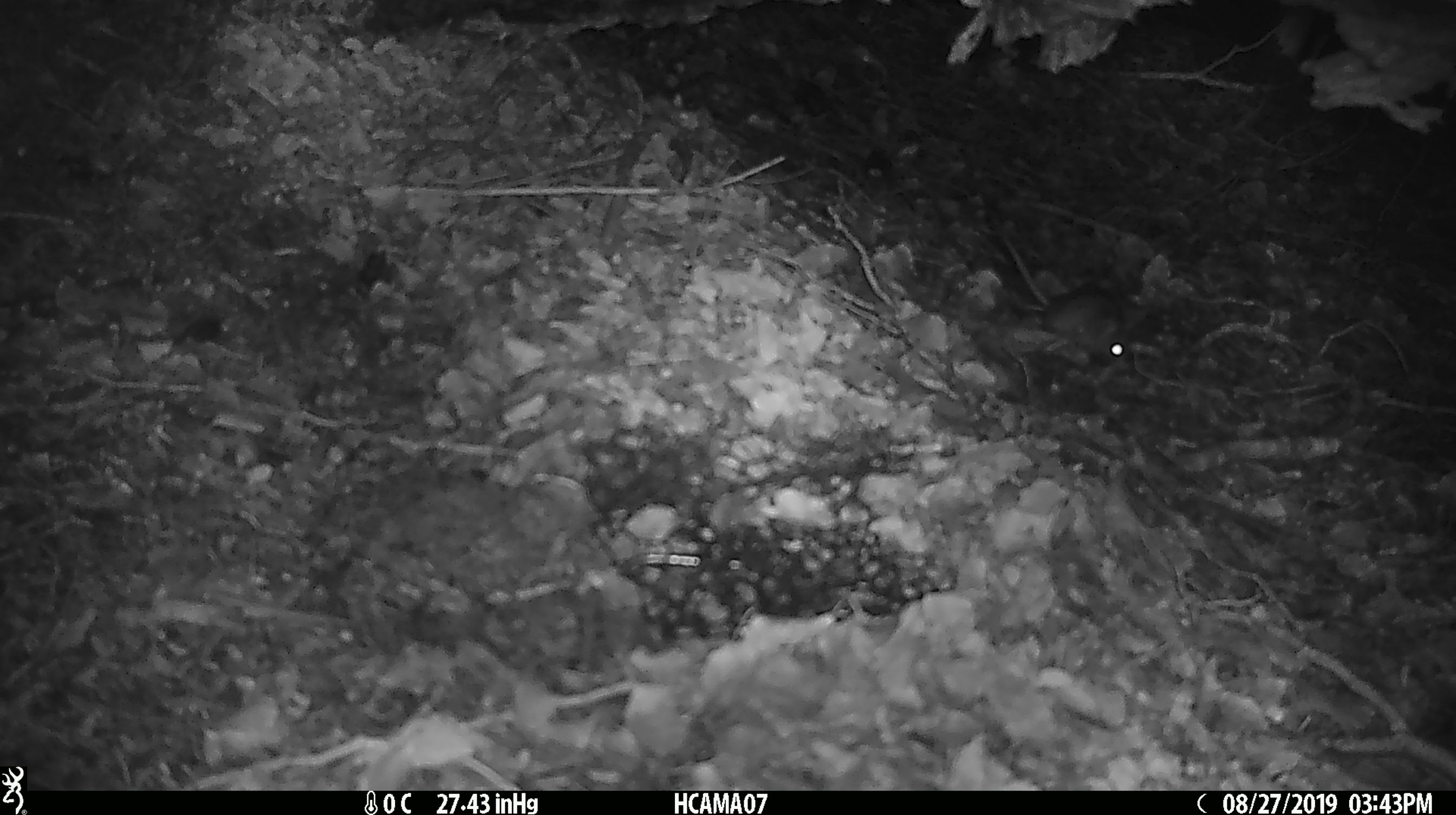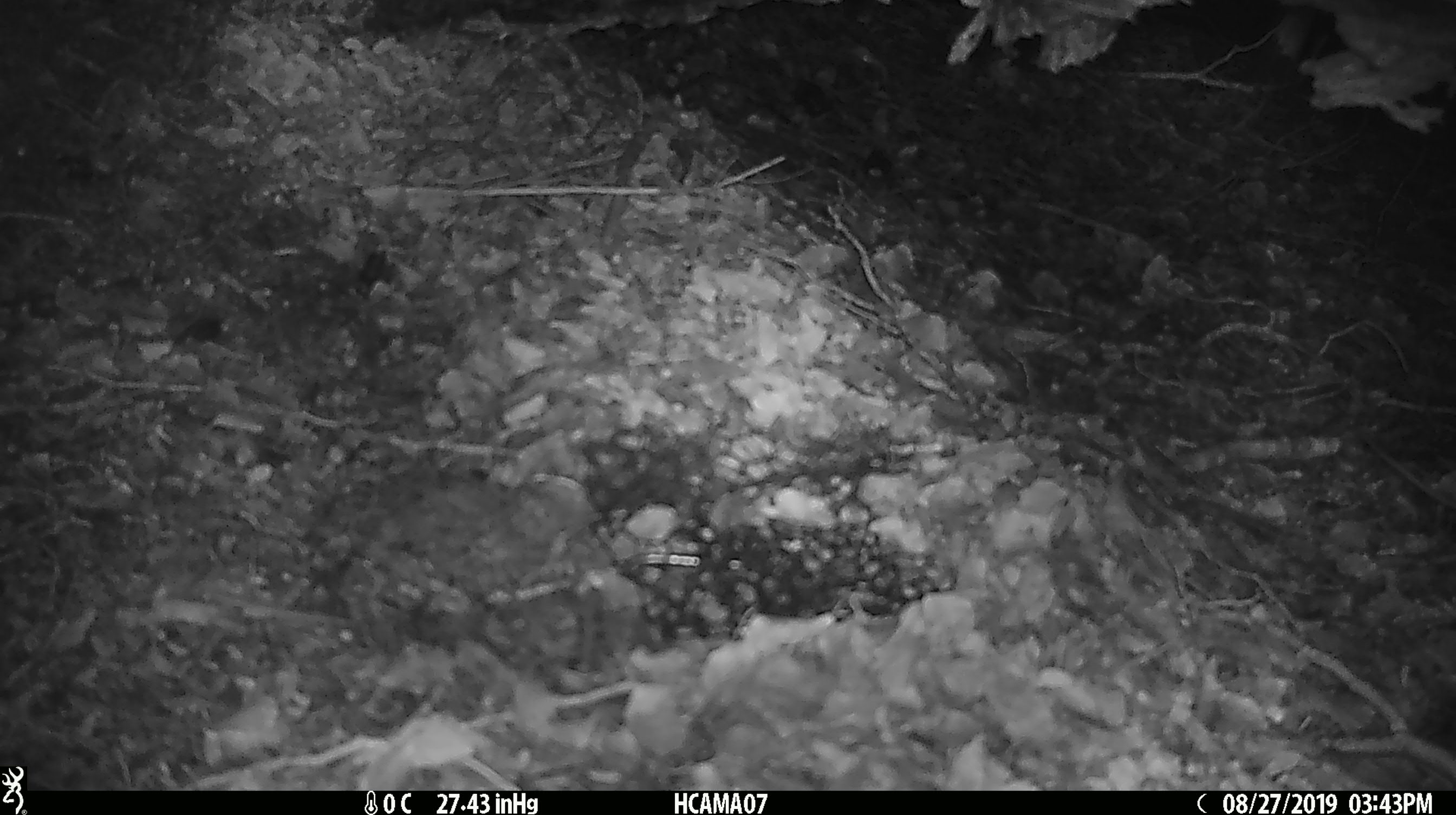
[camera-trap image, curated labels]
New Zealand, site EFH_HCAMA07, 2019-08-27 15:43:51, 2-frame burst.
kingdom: Animalia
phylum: Chordata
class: Mammalia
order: Rodentia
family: Muridae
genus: Mus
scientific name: Mus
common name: mouse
Mouse (Mus).